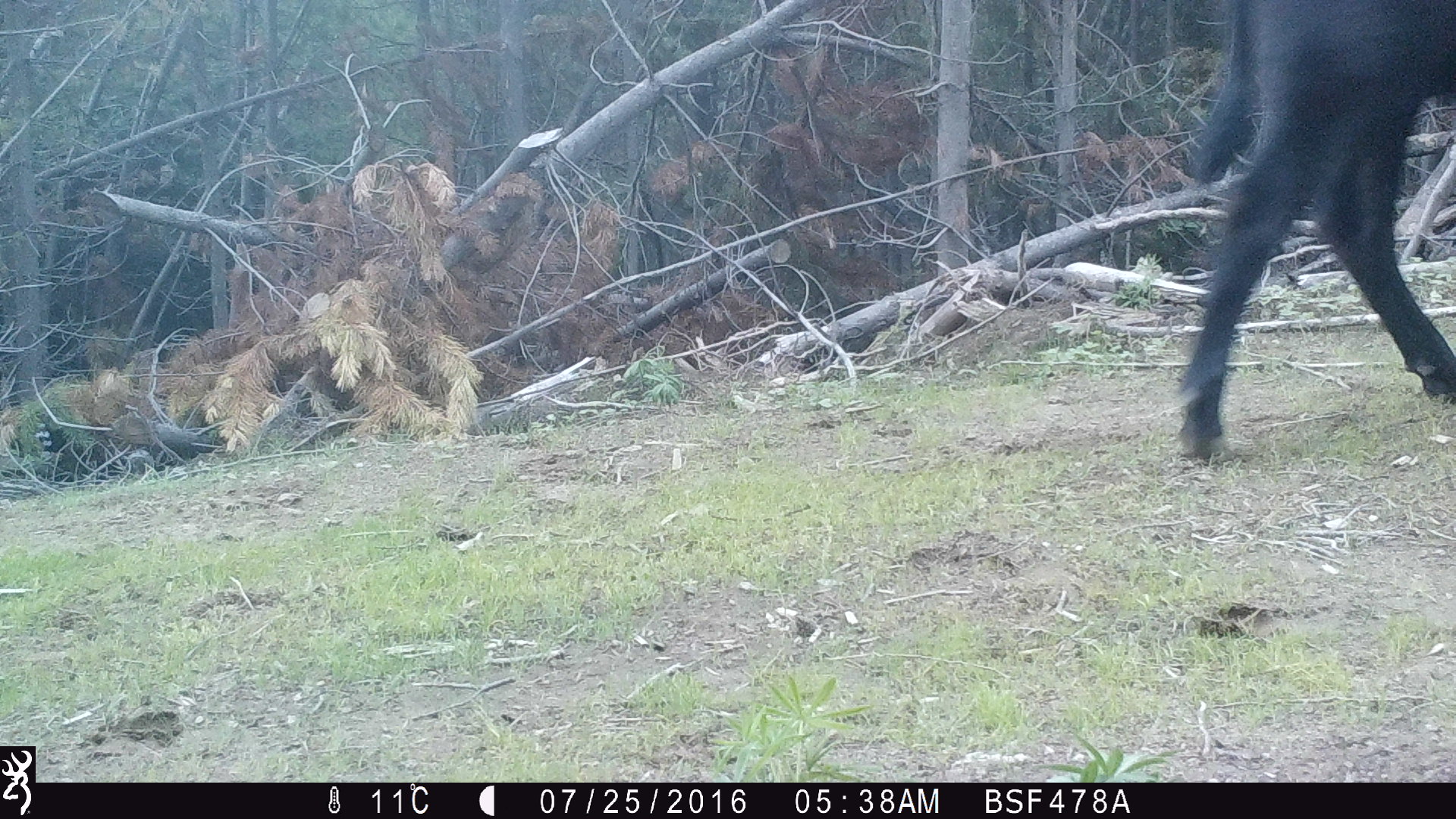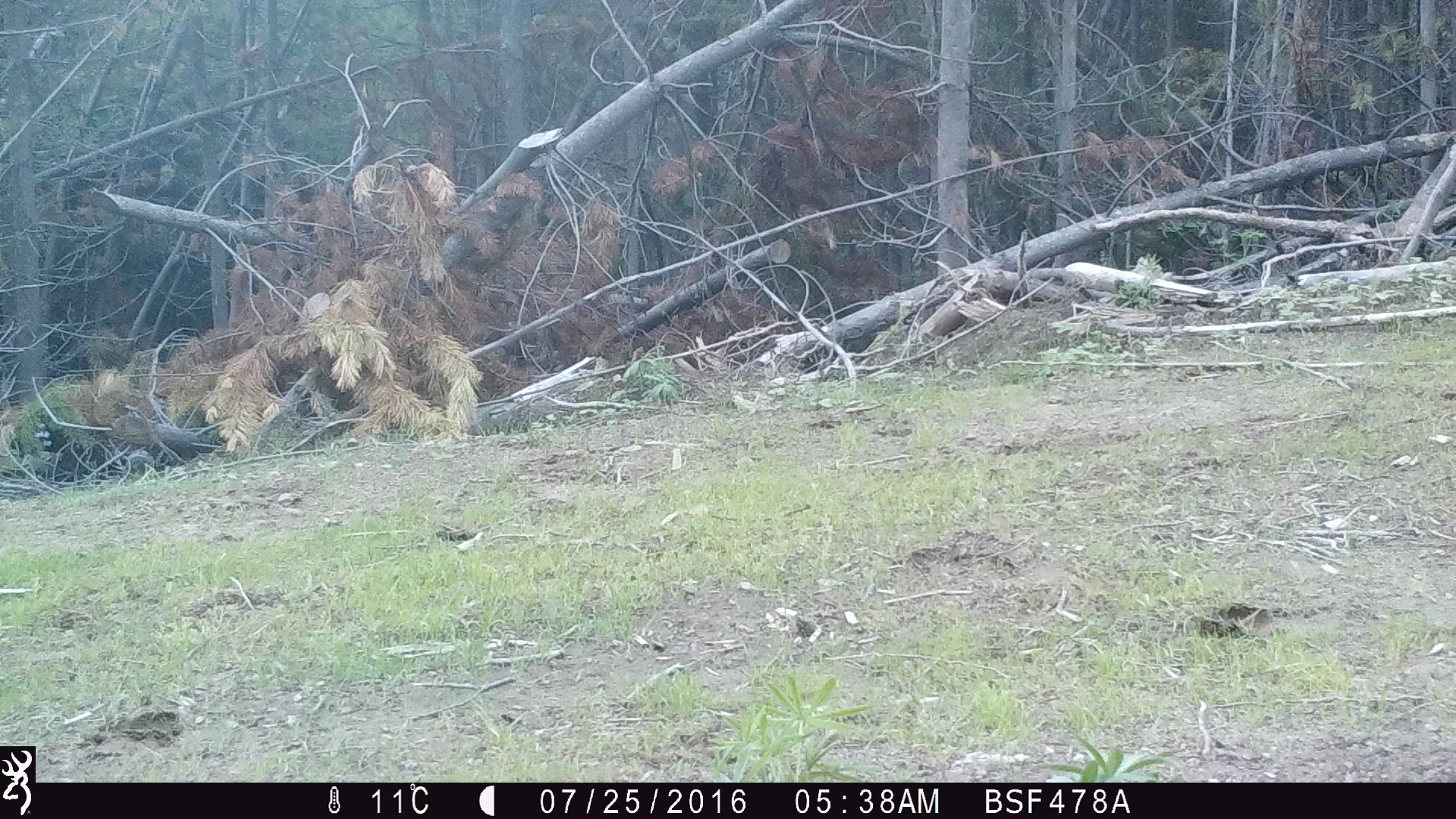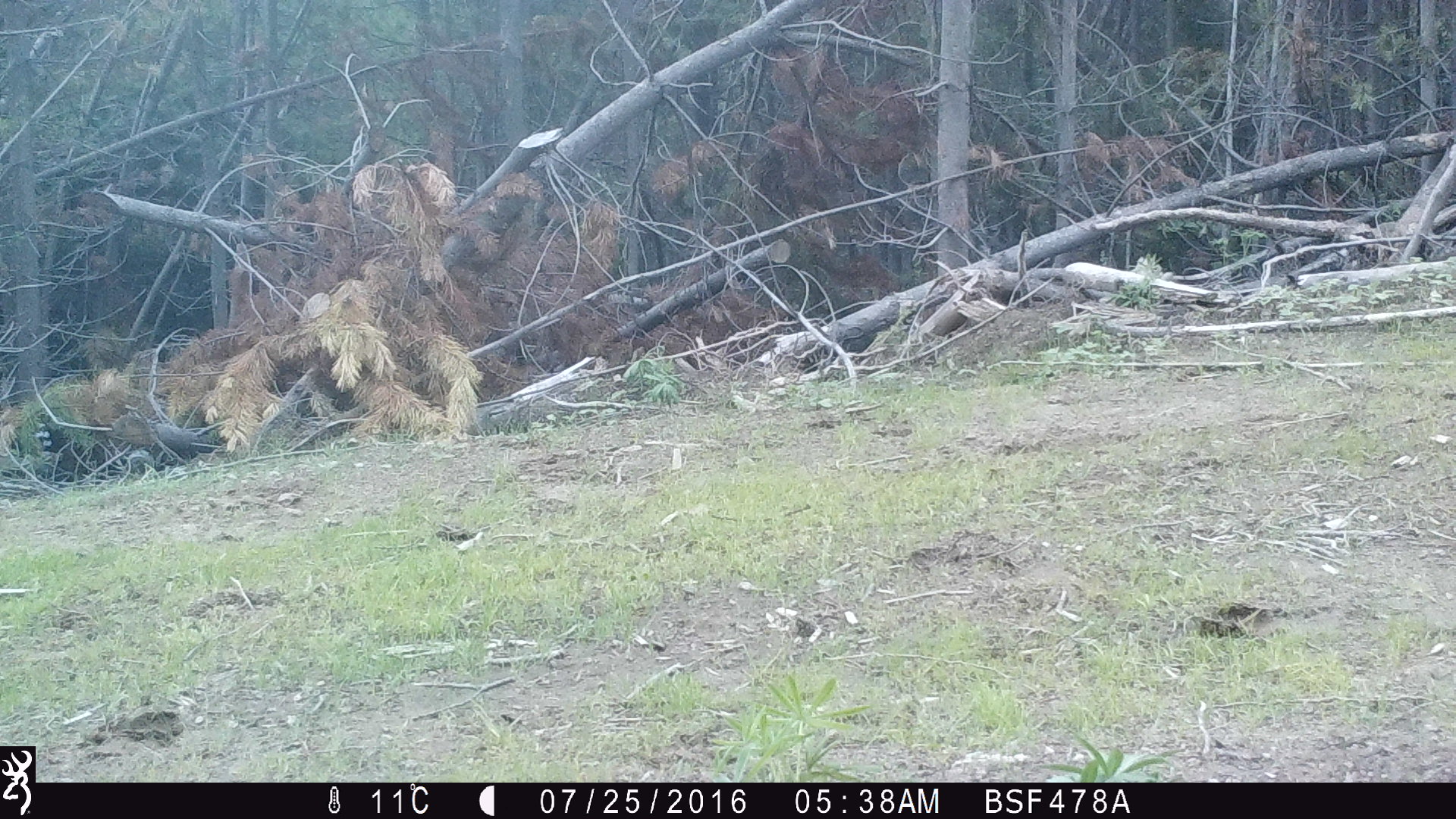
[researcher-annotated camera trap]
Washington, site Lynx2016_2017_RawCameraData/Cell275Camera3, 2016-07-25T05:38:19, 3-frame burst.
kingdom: Animalia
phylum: Chordata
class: Mammalia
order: Artiodactyla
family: Bovidae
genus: Bos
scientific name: Bos taurus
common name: domestic cattle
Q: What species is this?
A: Domestic cattle (Bos taurus).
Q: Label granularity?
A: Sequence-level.